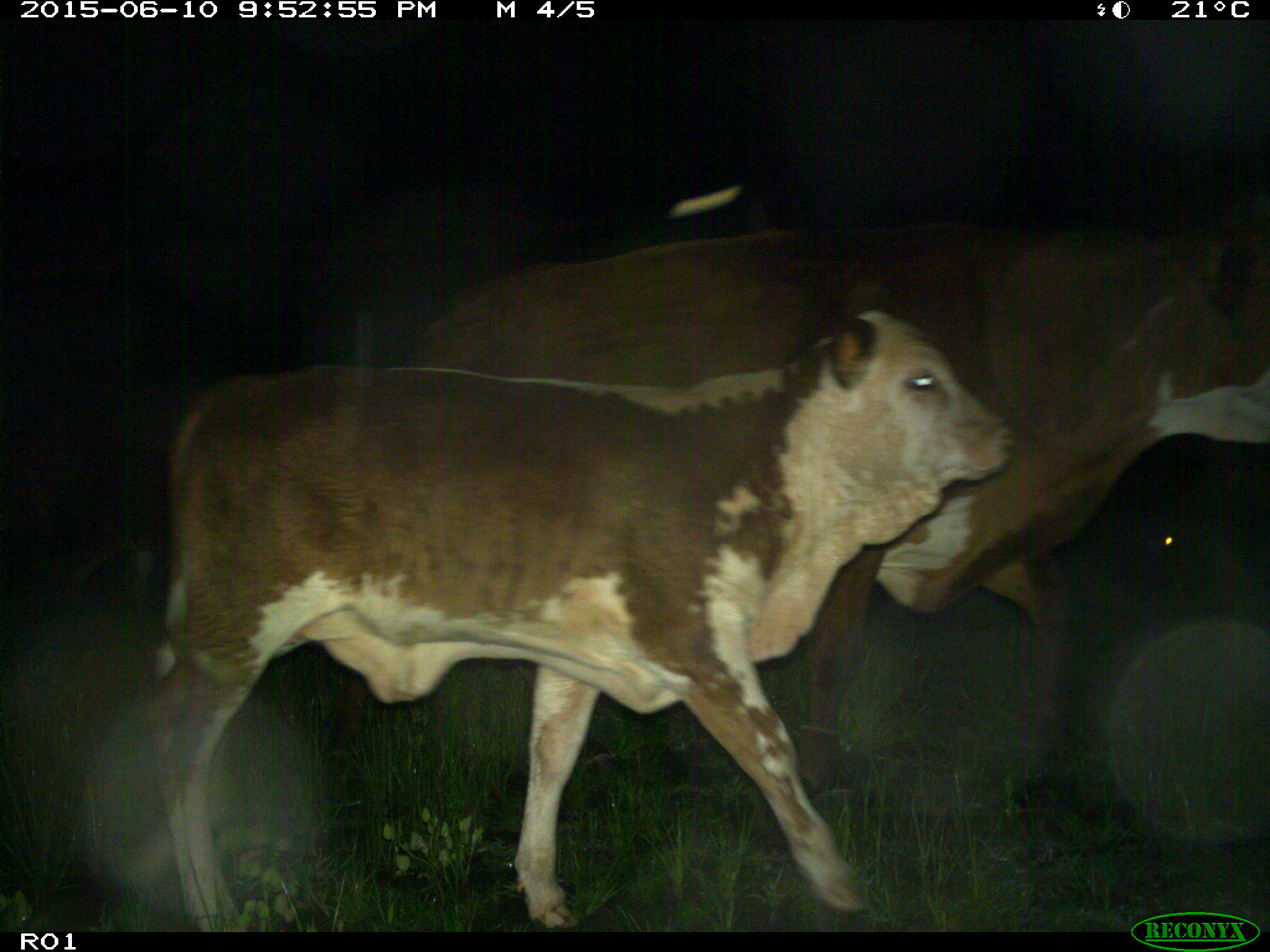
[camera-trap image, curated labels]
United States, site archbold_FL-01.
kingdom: Animalia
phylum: Chordata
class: Mammalia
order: Artiodactyla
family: Bovidae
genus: Bos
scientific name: Bos taurus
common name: domestic cow